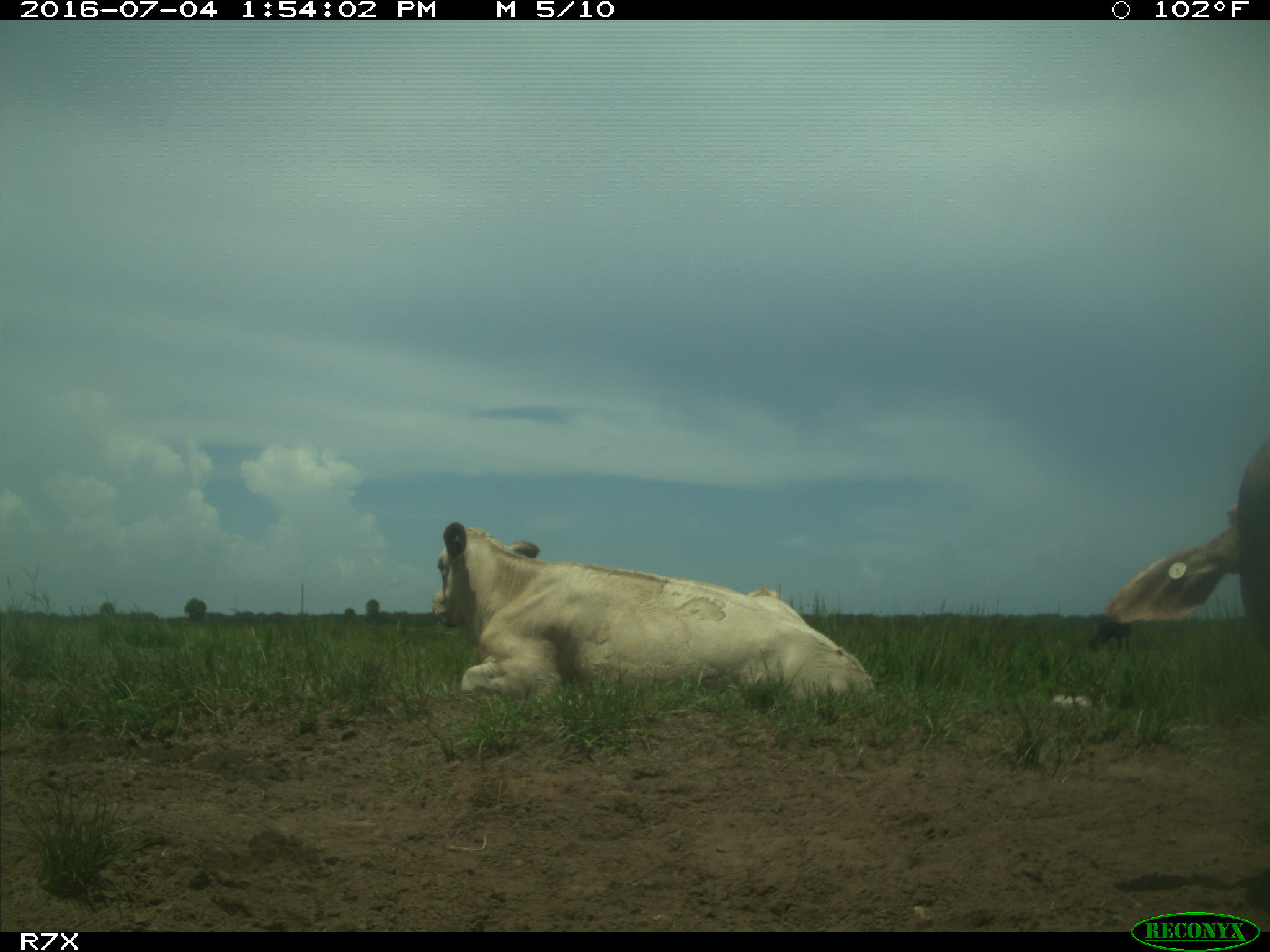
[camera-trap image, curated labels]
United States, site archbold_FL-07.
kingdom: Animalia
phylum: Chordata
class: Mammalia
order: Artiodactyla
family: Bovidae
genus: Bos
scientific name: Bos taurus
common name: domestic cow